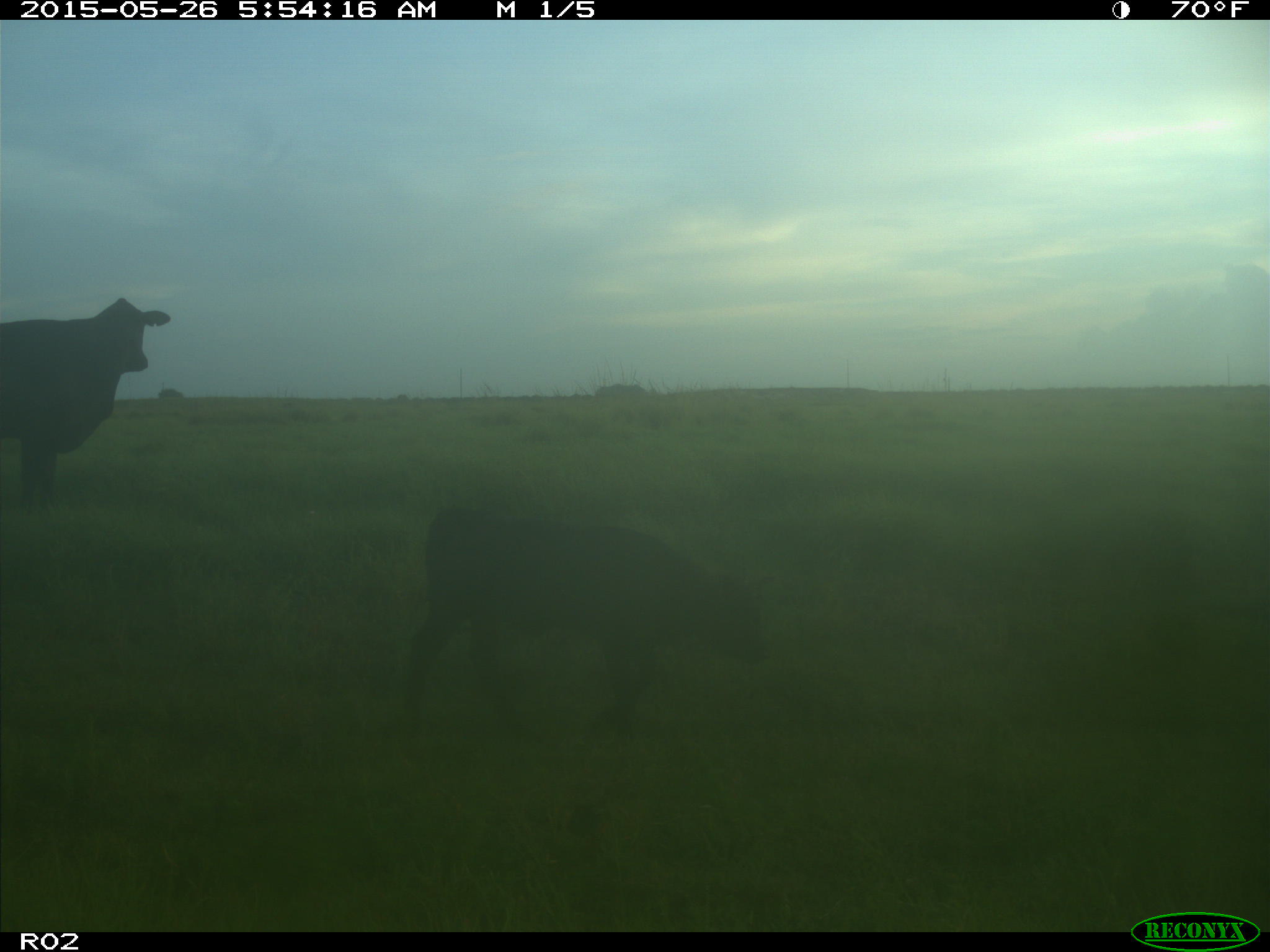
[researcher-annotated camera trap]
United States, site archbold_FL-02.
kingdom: Animalia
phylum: Chordata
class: Mammalia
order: Artiodactyla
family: Bovidae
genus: Bos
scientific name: Bos taurus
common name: domestic cow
Bos taurus (domestic cow).